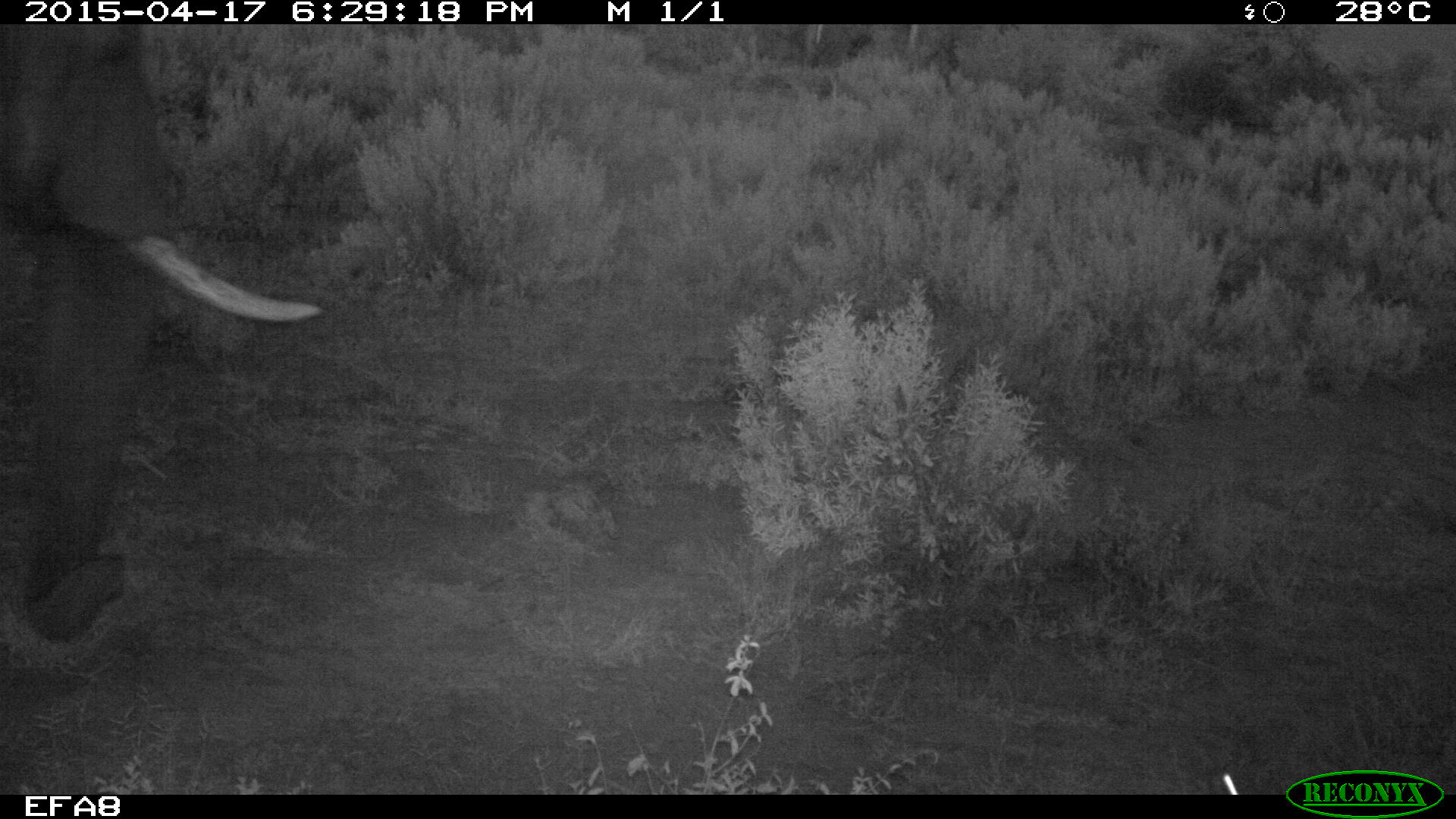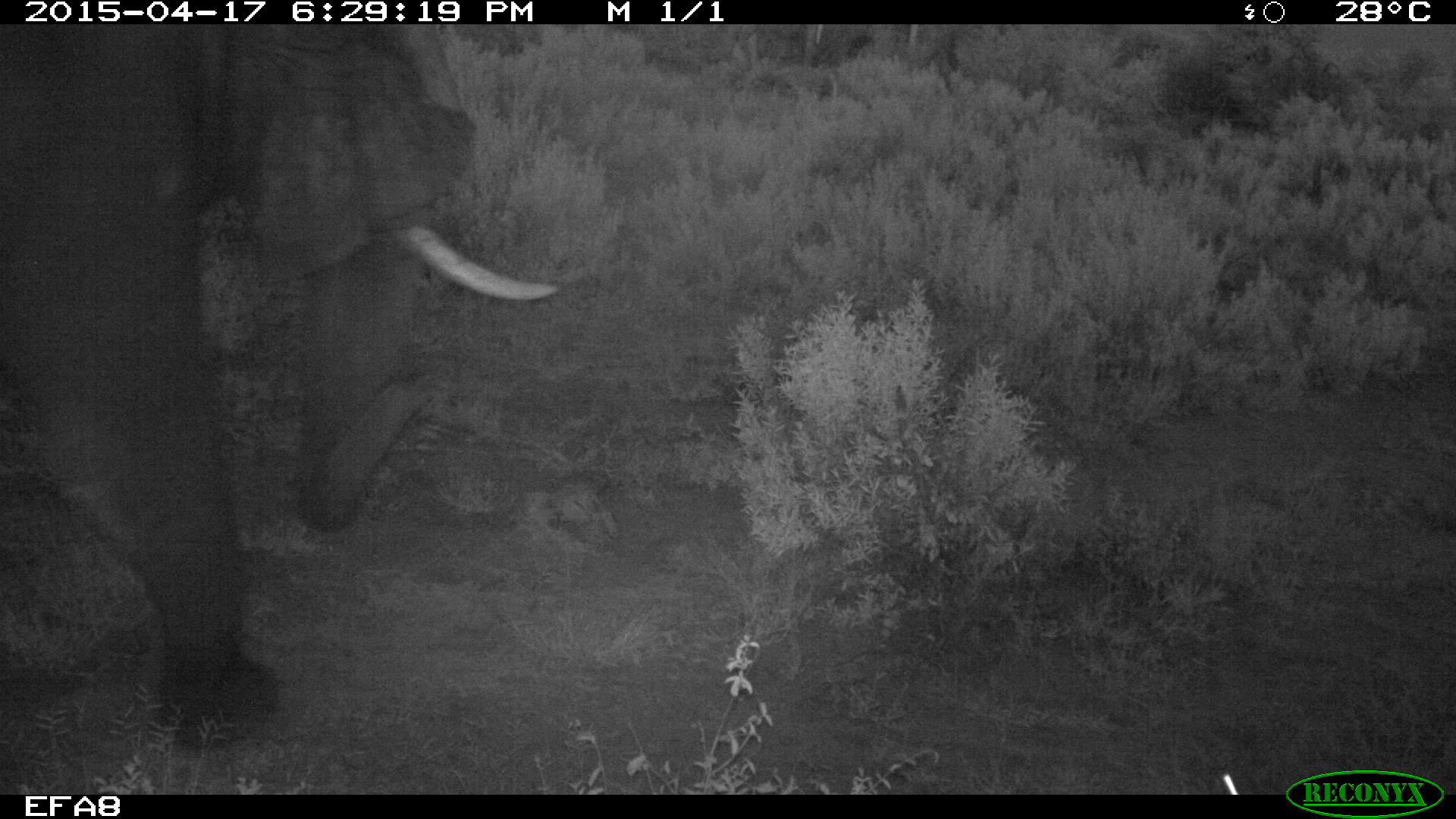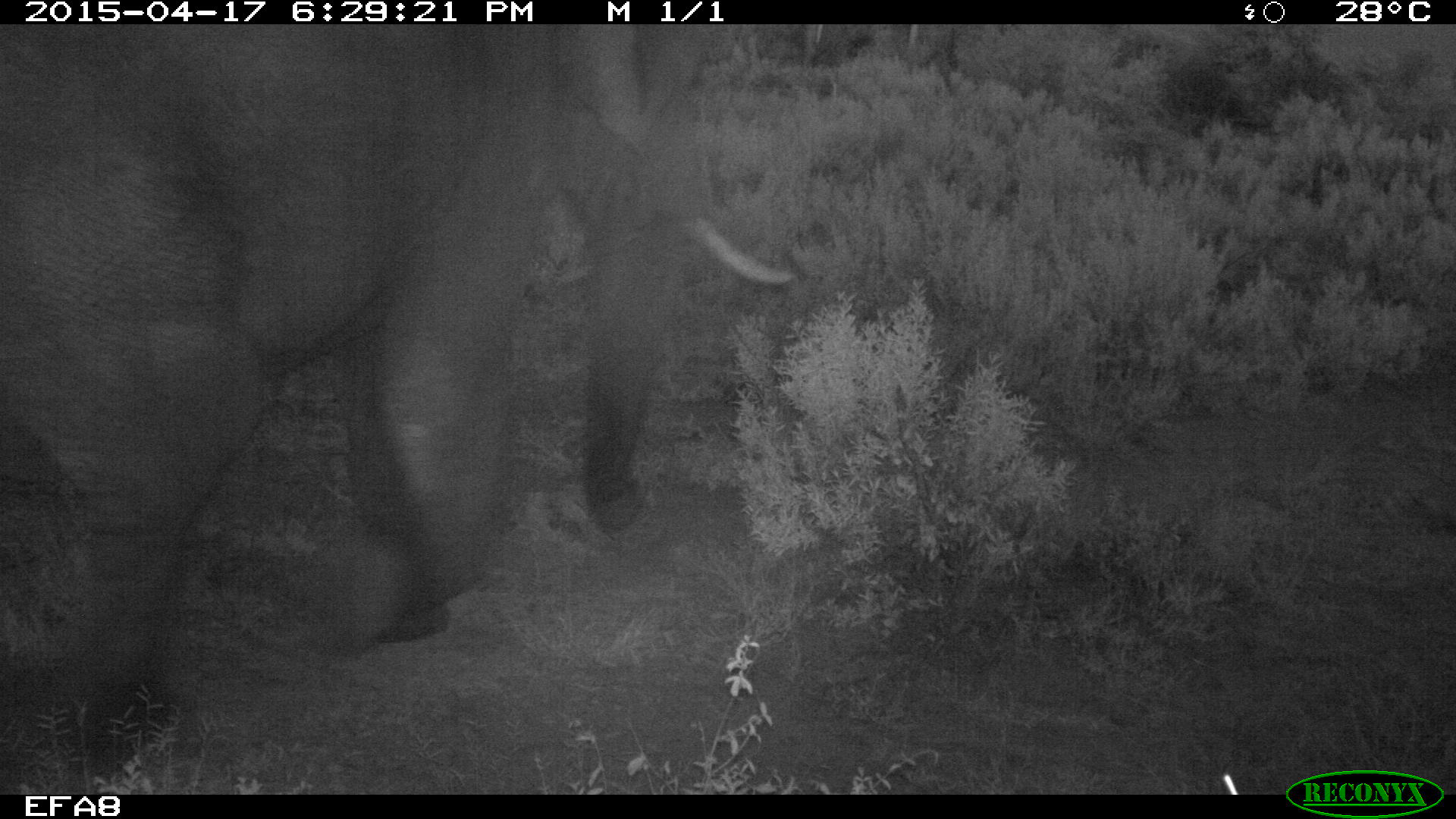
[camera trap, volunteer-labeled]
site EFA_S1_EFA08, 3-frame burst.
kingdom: Animalia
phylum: Chordata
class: Mammalia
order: Proboscidea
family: Elephantidae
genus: Loxodonta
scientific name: Loxodonta africana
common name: african bush elephant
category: elephant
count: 1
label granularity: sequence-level